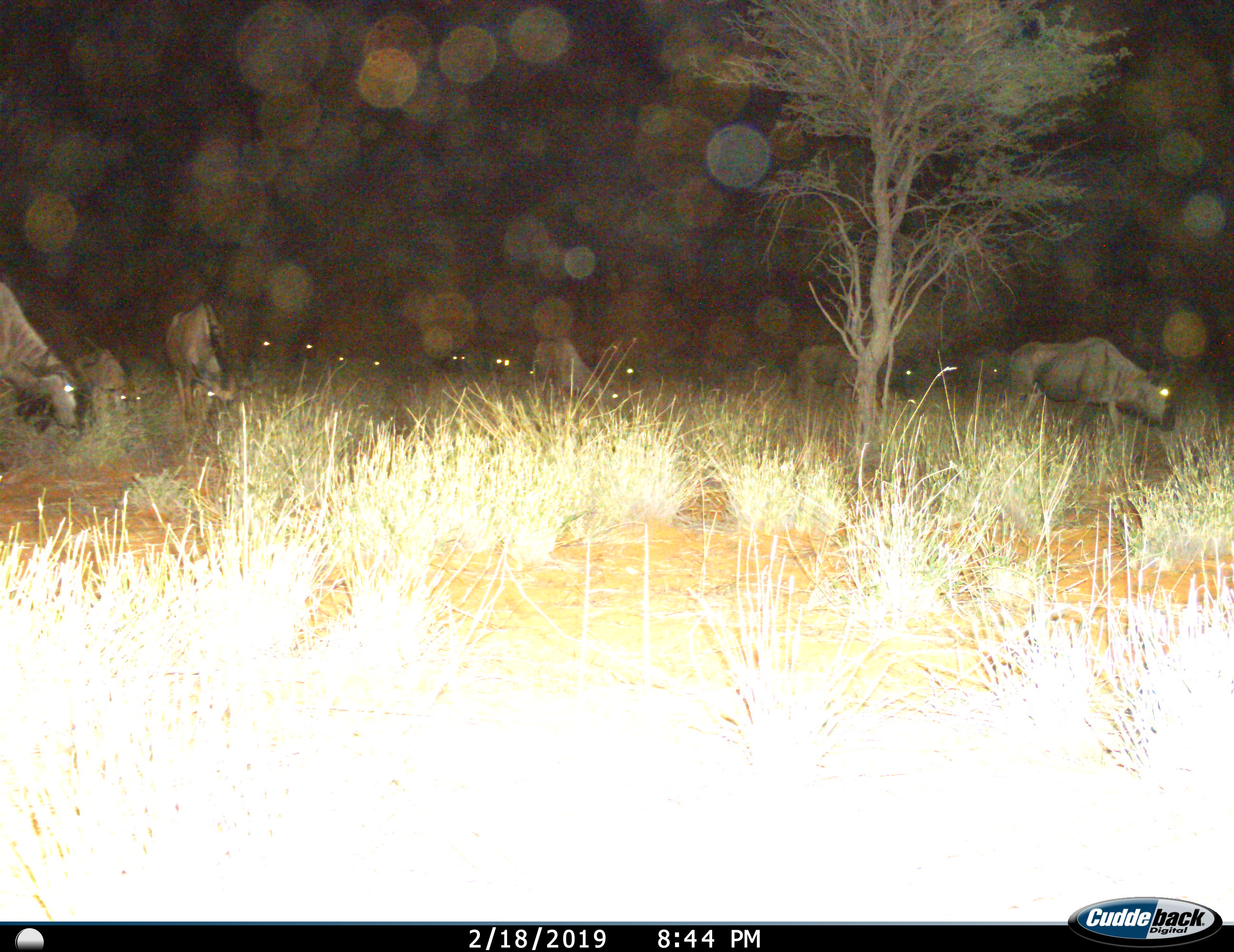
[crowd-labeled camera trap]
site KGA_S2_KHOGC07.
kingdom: Animalia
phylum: Chordata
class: Mammalia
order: Artiodactyla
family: Bovidae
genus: Connochaetes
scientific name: Connochaetes taurinus taurinus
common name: blue wildebeest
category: wildebeestblue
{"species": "wildebeestblue (blue wildebeest) (Connochaetes taurinus taurinus)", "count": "11-50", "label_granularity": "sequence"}